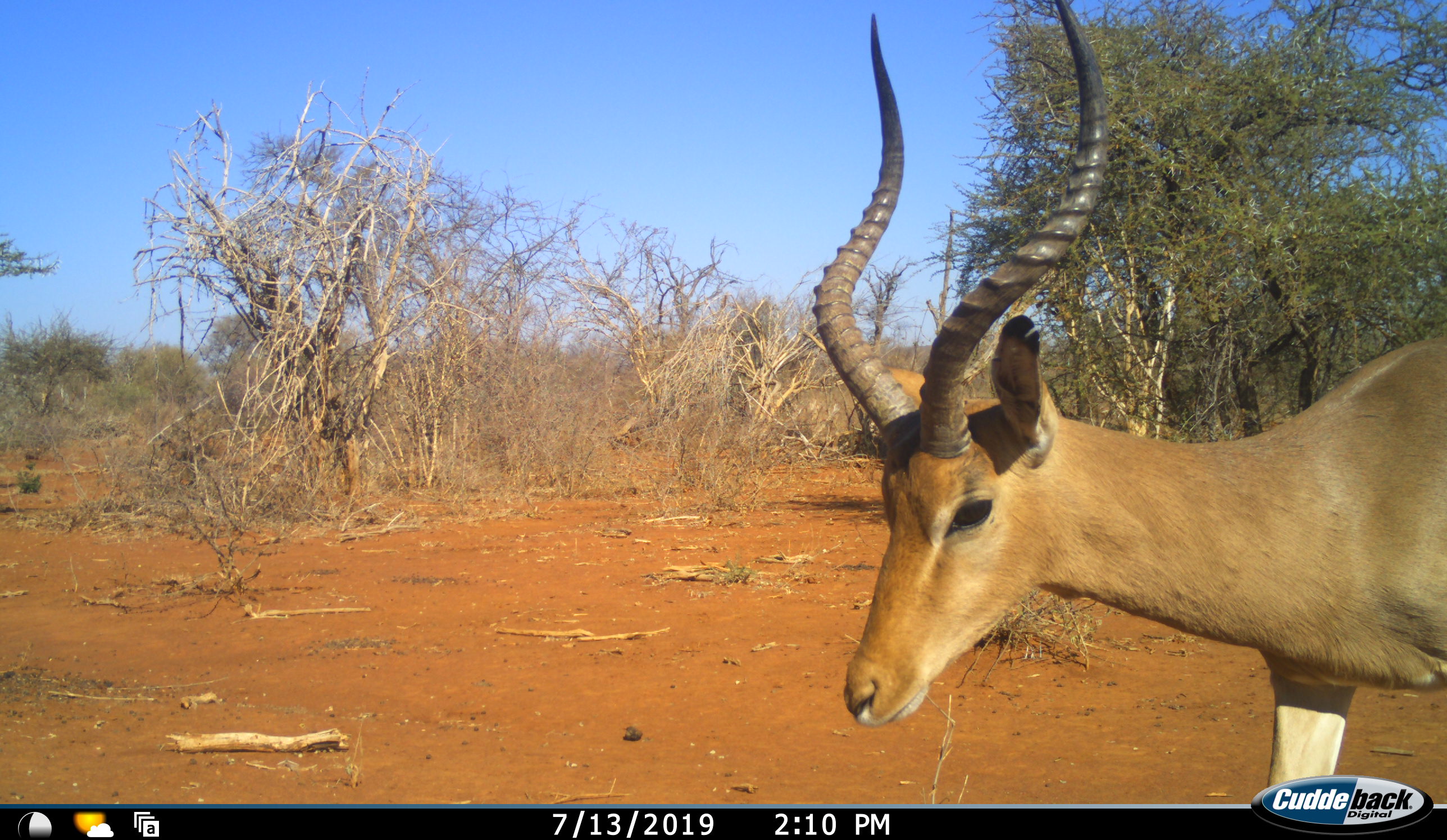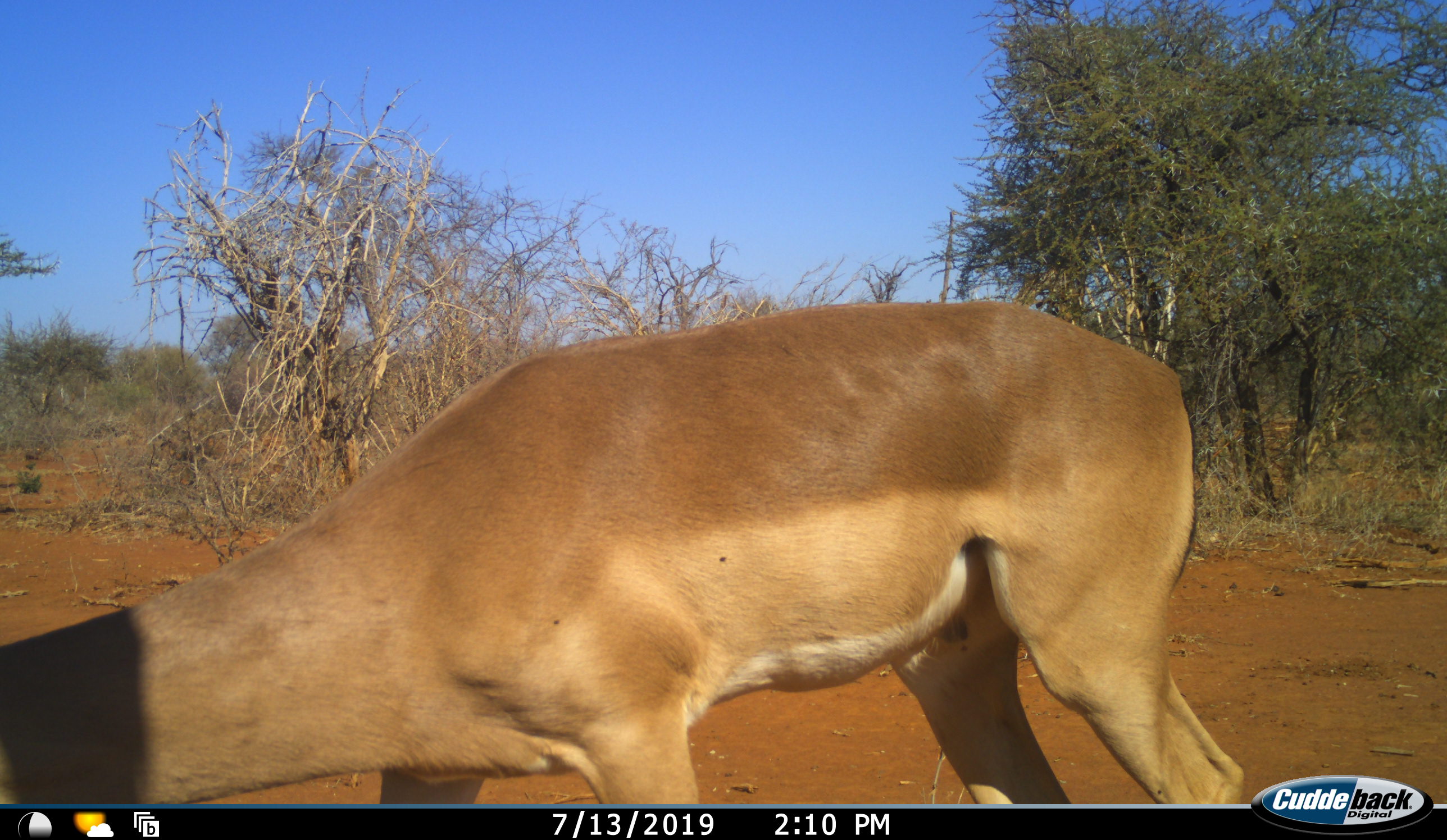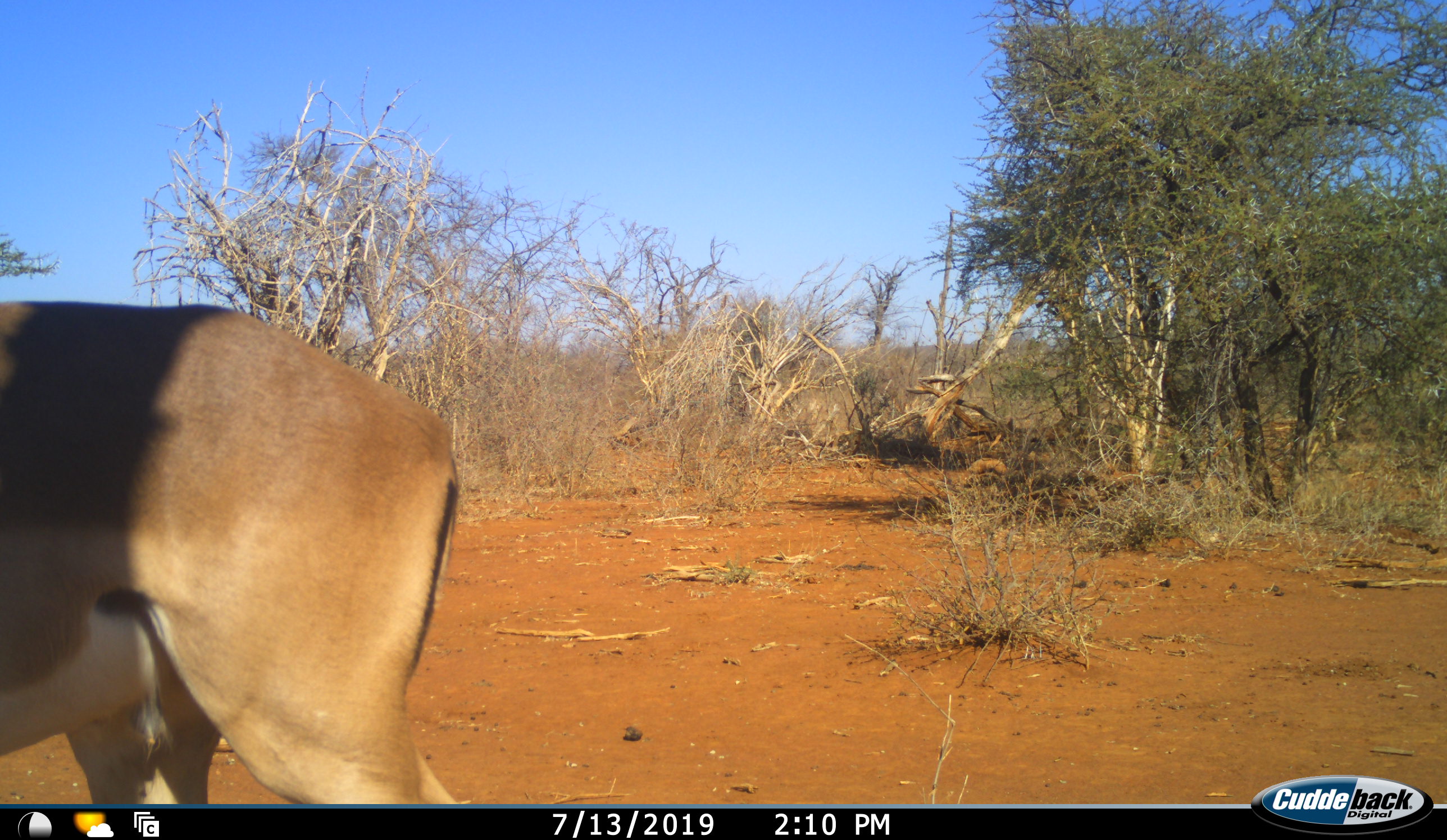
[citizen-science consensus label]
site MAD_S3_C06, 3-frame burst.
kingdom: Animalia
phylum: Chordata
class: Mammalia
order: Artiodactyla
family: Bovidae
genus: Aepyceros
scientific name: Aepyceros melampus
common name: impala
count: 1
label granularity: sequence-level